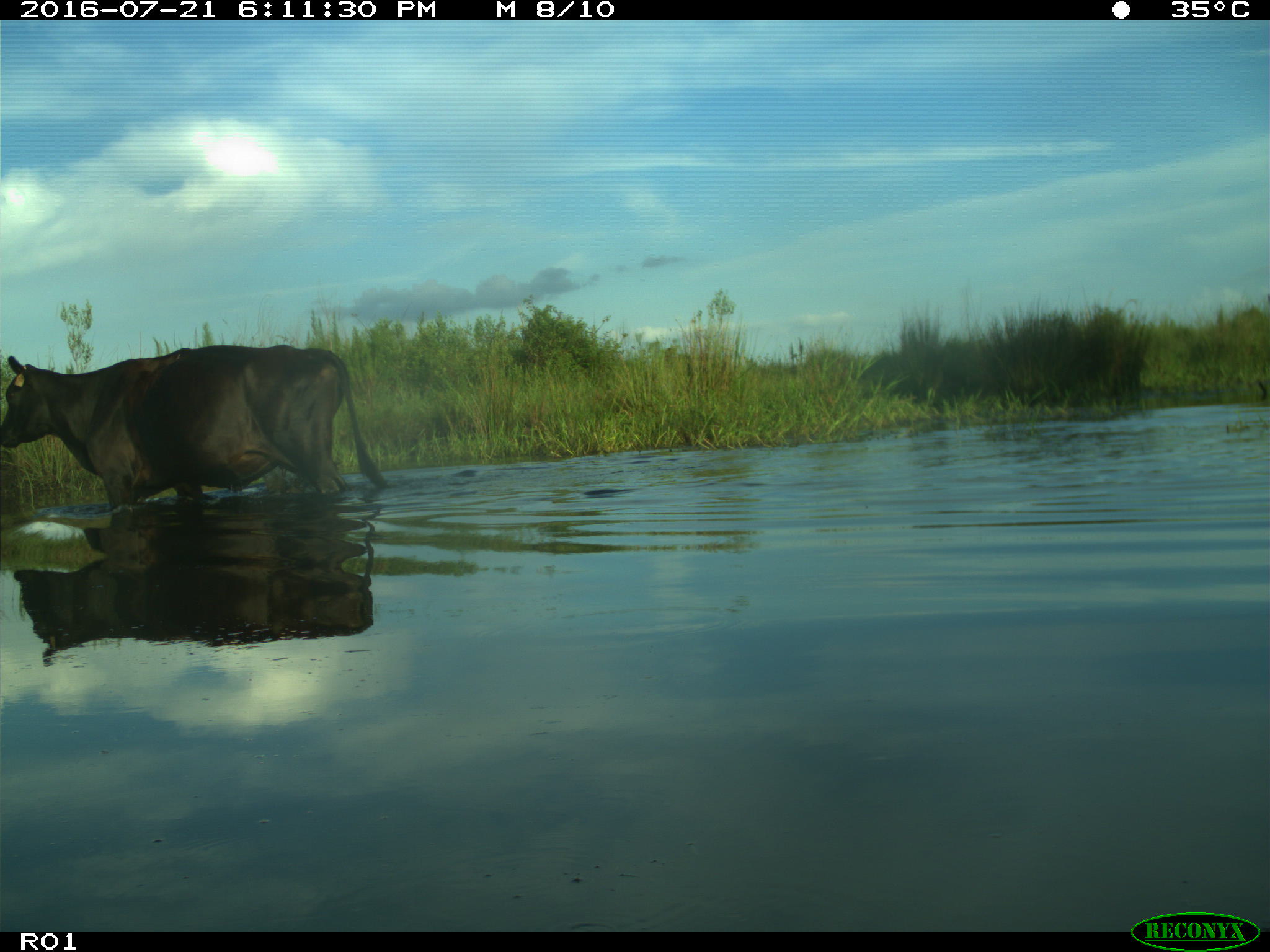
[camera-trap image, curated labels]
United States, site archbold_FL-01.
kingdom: Animalia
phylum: Chordata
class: Mammalia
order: Artiodactyla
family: Bovidae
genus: Bos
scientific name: Bos taurus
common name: domestic cow